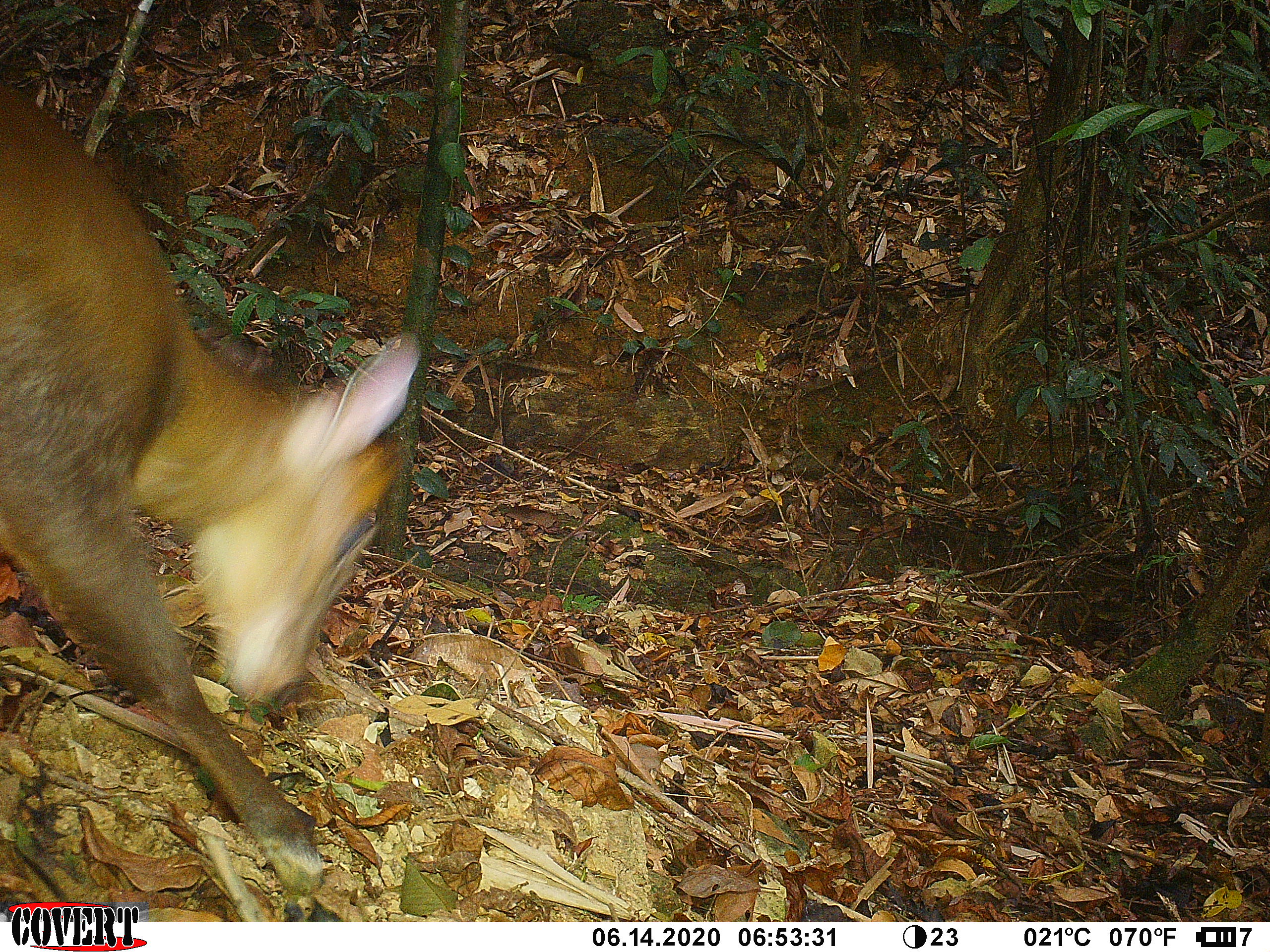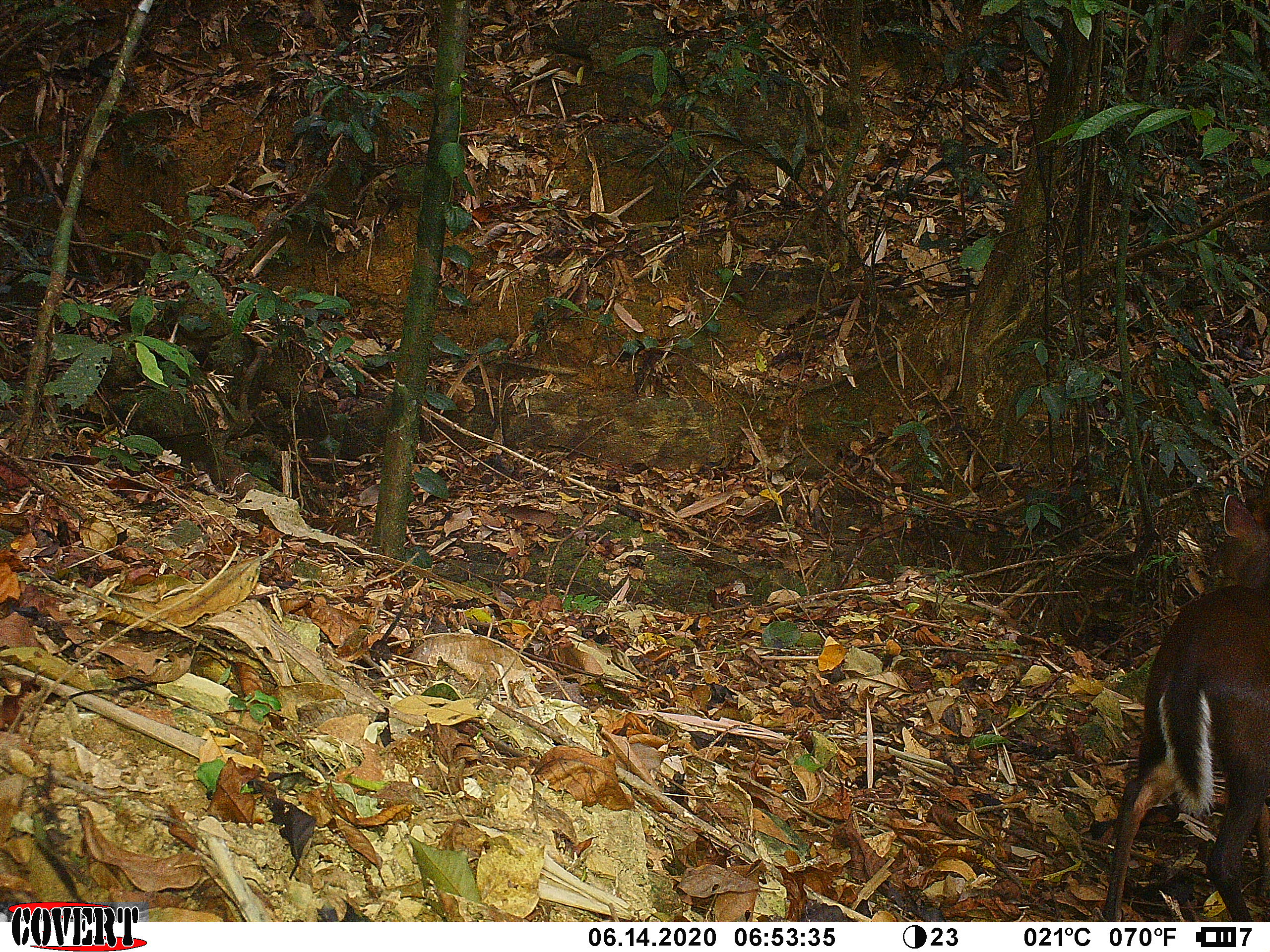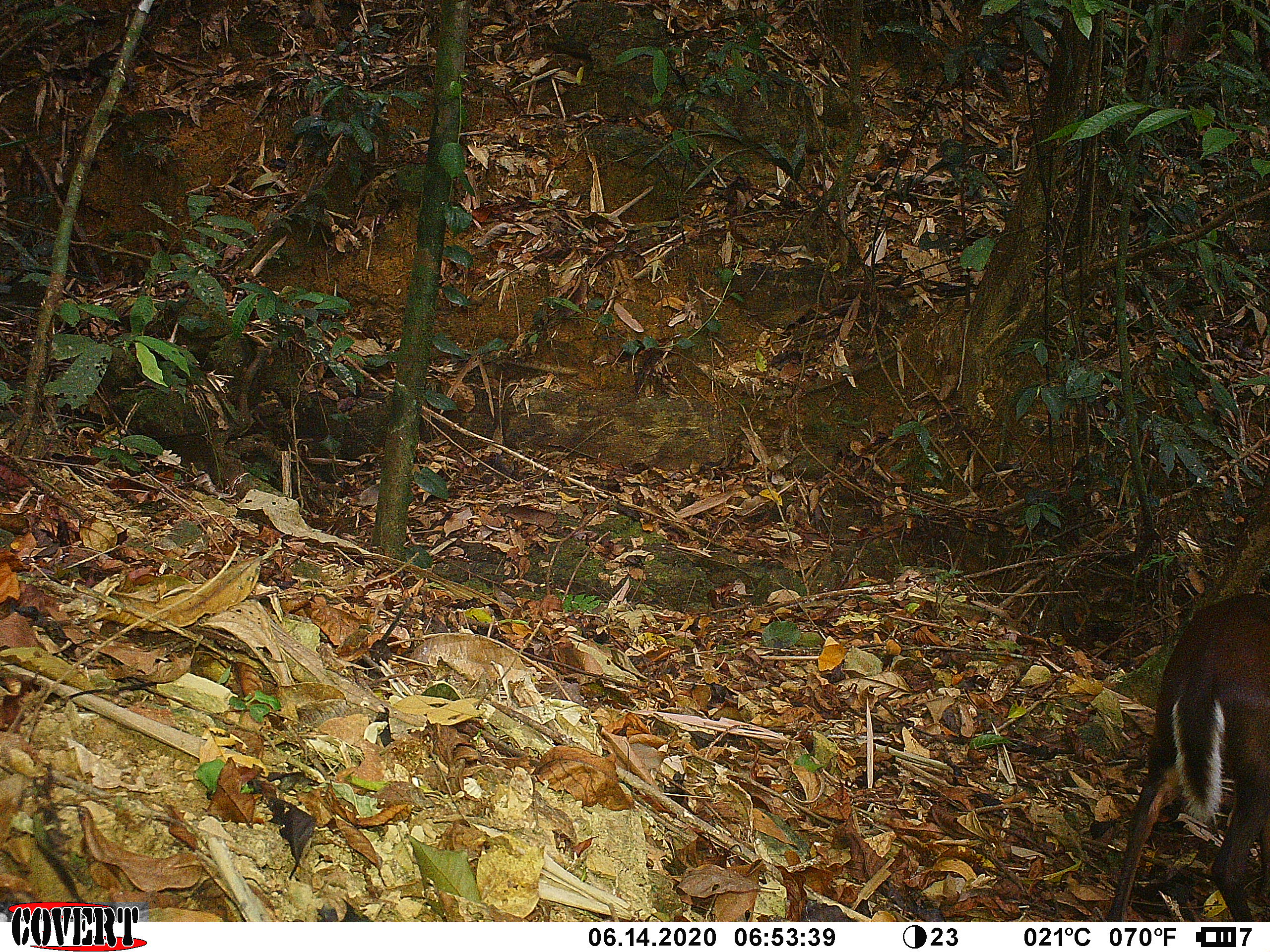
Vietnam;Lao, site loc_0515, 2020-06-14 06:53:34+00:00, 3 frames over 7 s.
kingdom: Animalia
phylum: Chordata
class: Mammalia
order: Artiodactyla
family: Cervidae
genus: Muntiacus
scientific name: Muntiacus rooseveltorum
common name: roosevelt's muntjac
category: roosevelts muntjac group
Roosevelts muntjac group (roosevelt's muntjac) (Muntiacus rooseveltorum). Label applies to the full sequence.